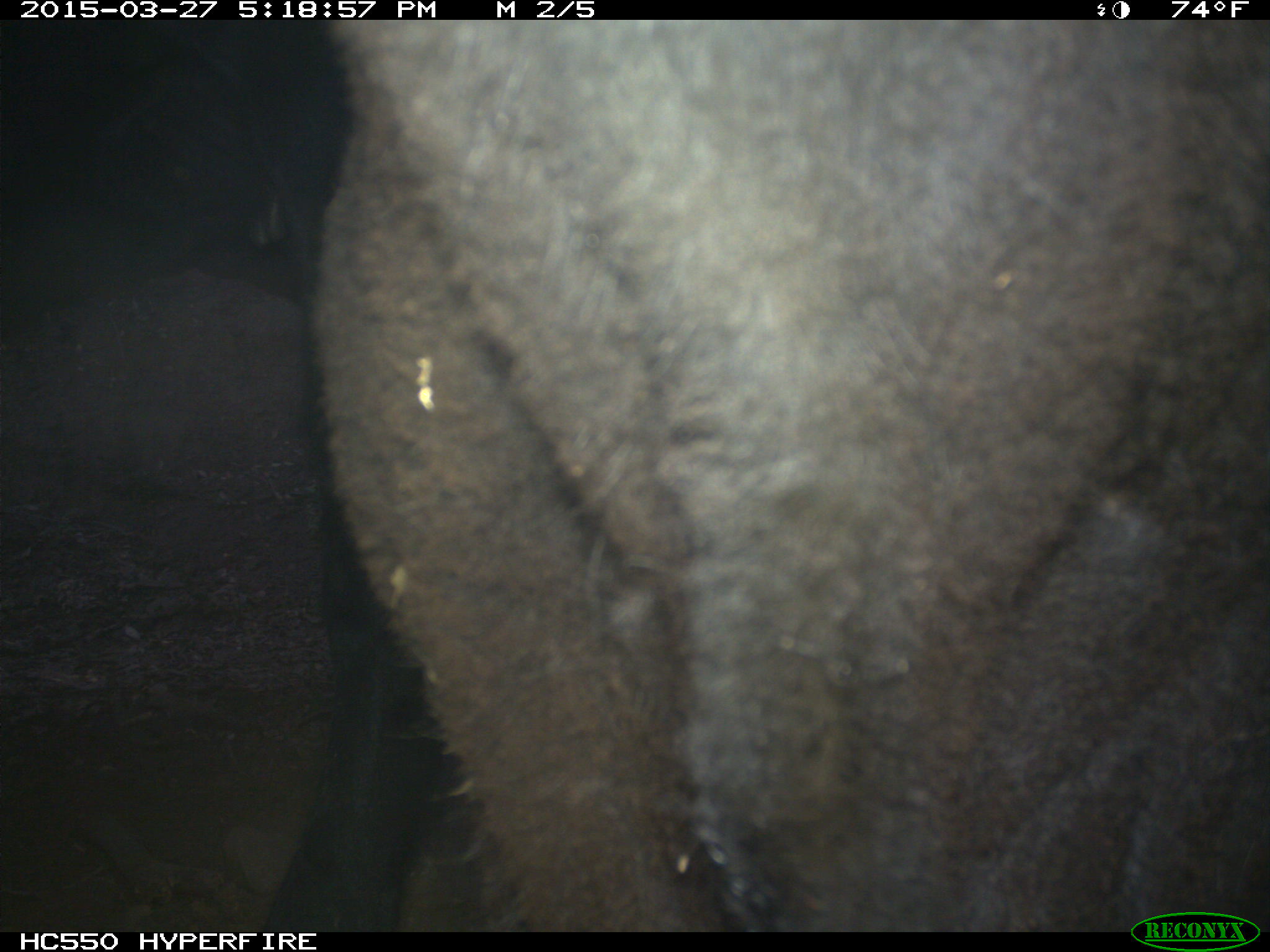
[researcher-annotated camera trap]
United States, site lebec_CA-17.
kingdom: Animalia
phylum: Chordata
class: Mammalia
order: Artiodactyla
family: Bovidae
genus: Bos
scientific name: Bos taurus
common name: domestic cow